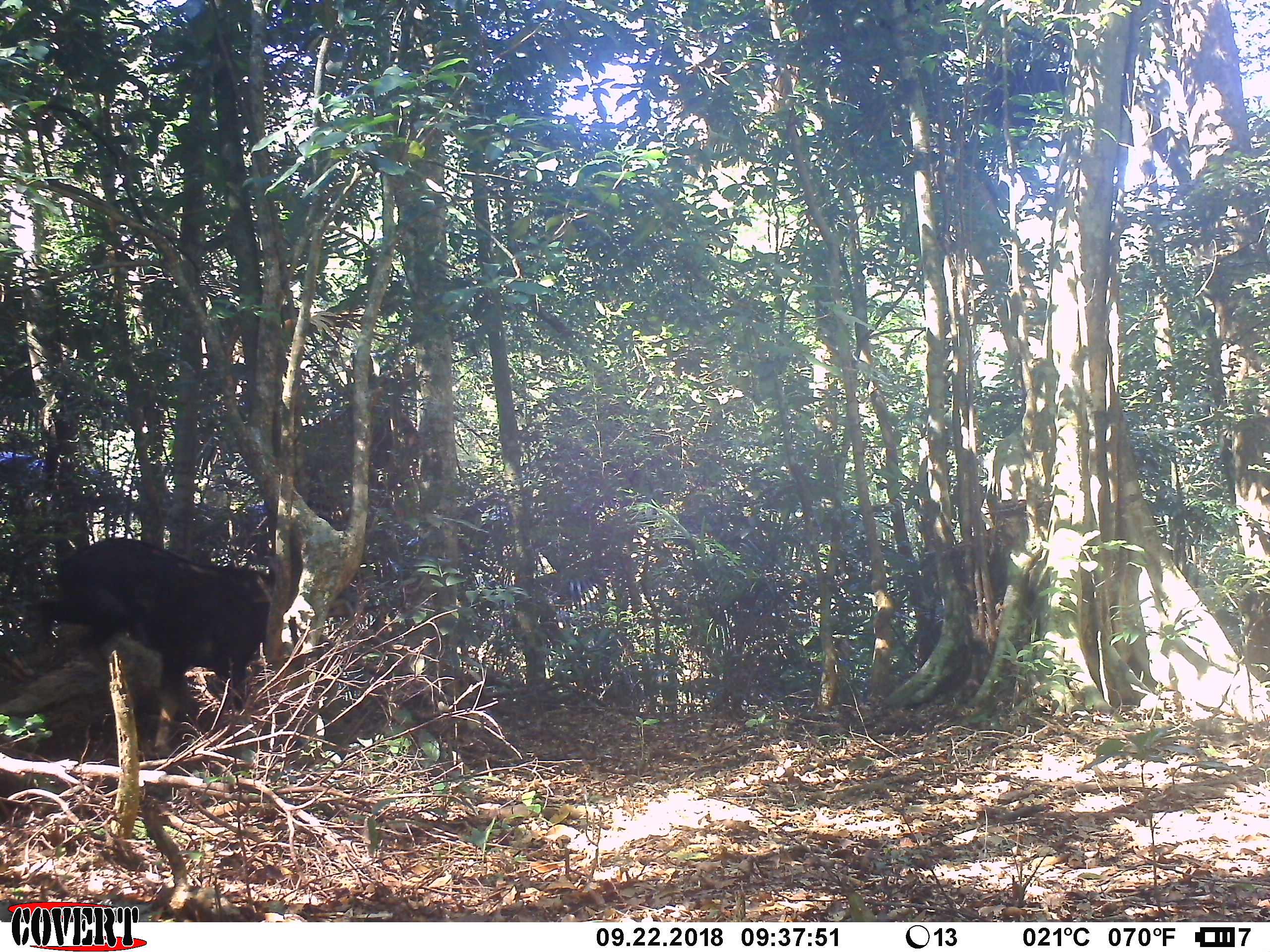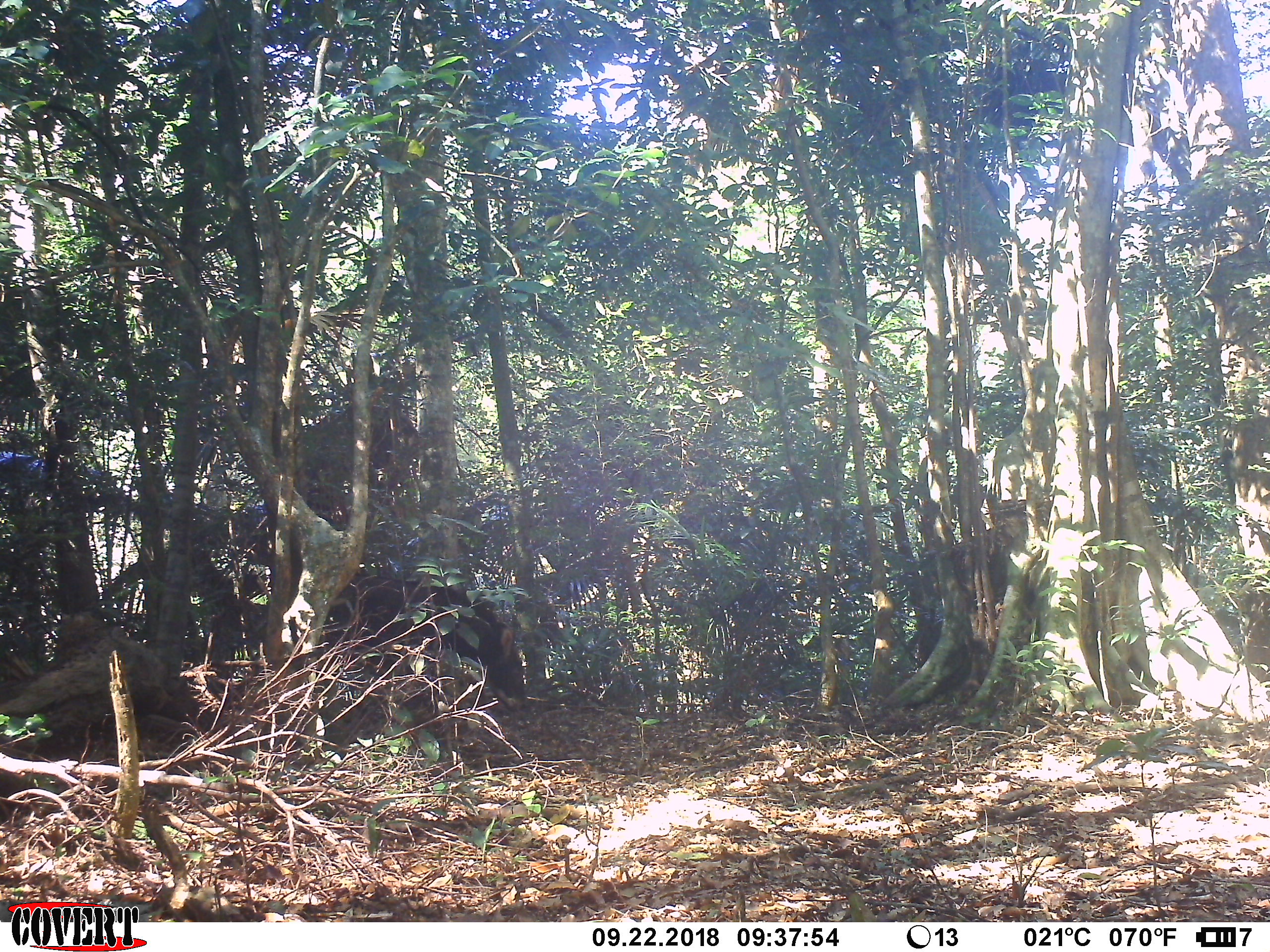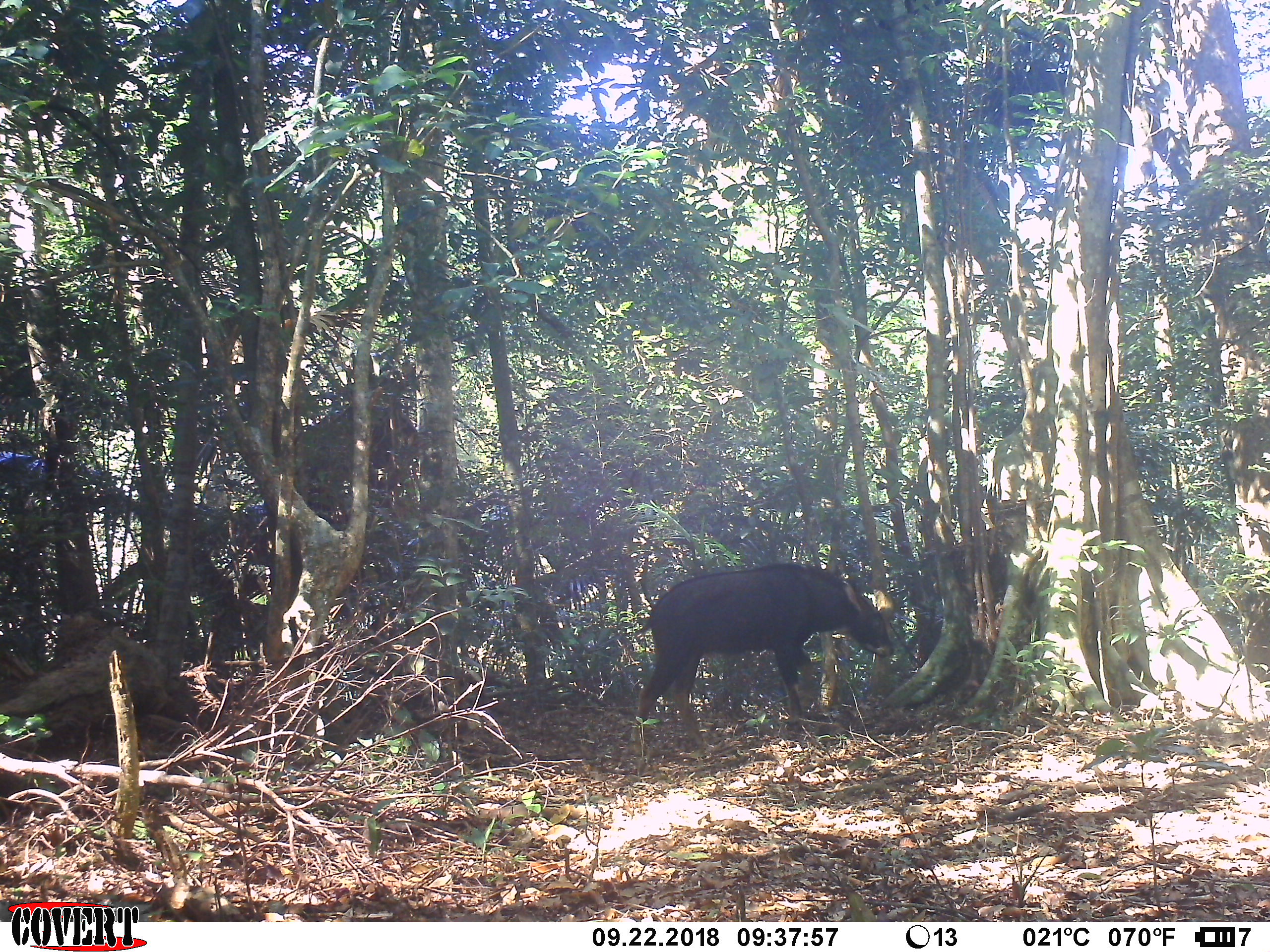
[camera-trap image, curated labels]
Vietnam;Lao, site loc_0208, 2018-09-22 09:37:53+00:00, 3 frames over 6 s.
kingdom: Animalia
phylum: Chordata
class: Mammalia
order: Artiodactyla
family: Bovidae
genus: Capricornis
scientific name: Capricornis sumatraensis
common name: chinese serow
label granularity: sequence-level